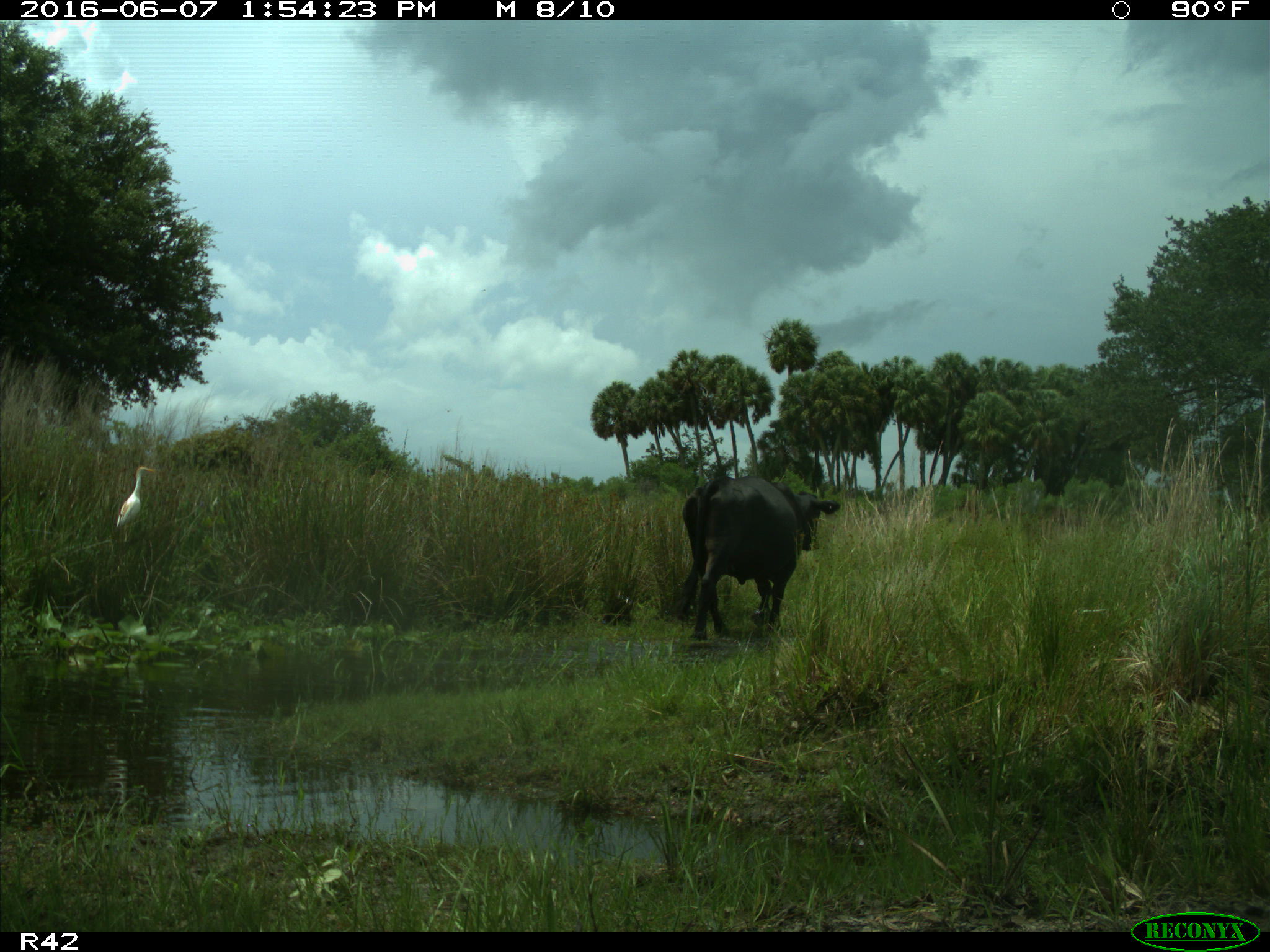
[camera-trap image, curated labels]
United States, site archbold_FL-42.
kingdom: Animalia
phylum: Chordata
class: Mammalia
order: Artiodactyla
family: Bovidae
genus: Bos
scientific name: Bos taurus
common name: domestic cow